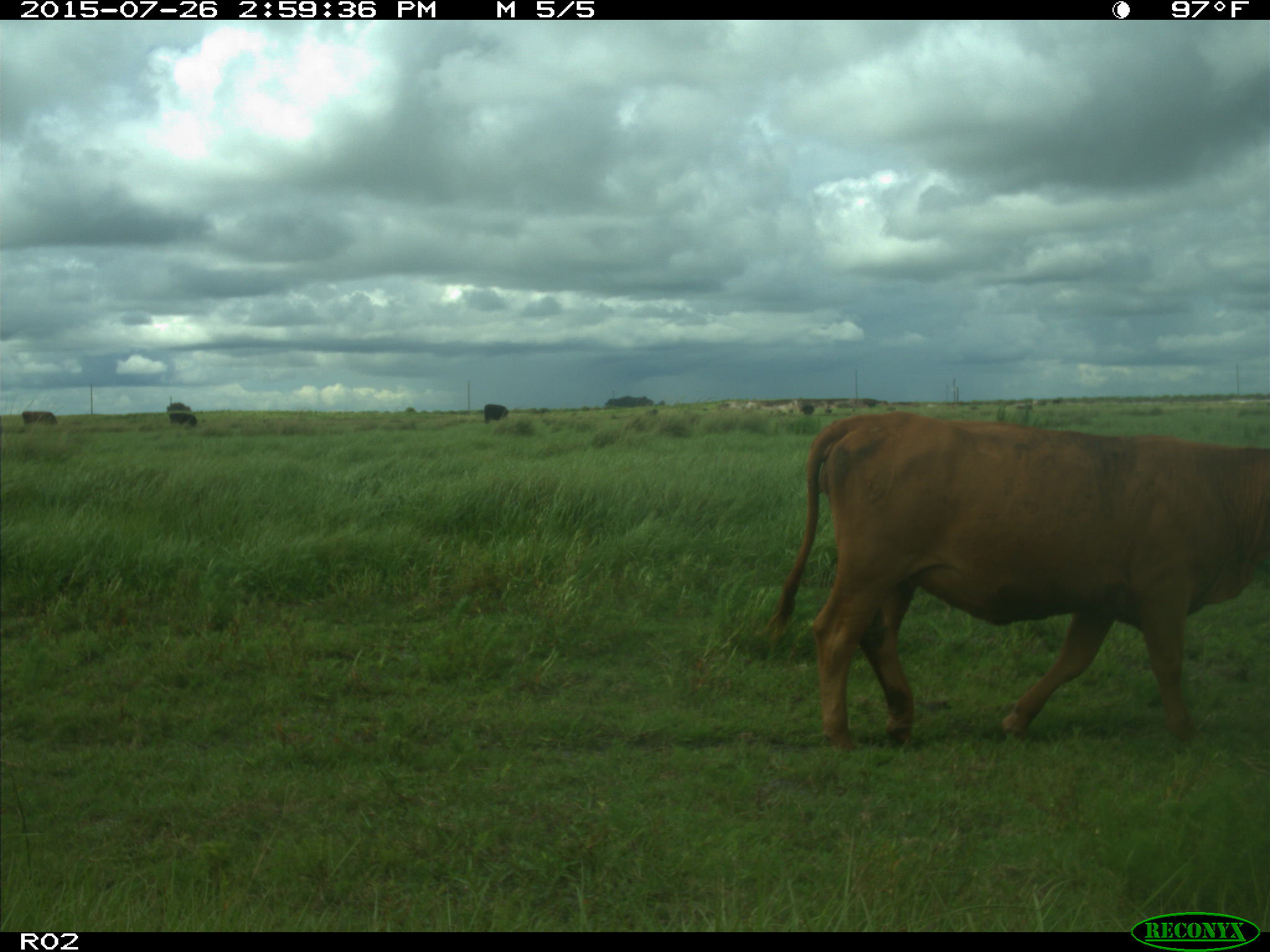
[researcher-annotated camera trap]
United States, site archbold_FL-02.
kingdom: Animalia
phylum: Chordata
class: Mammalia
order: Artiodactyla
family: Bovidae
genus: Bos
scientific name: Bos taurus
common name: domestic cow